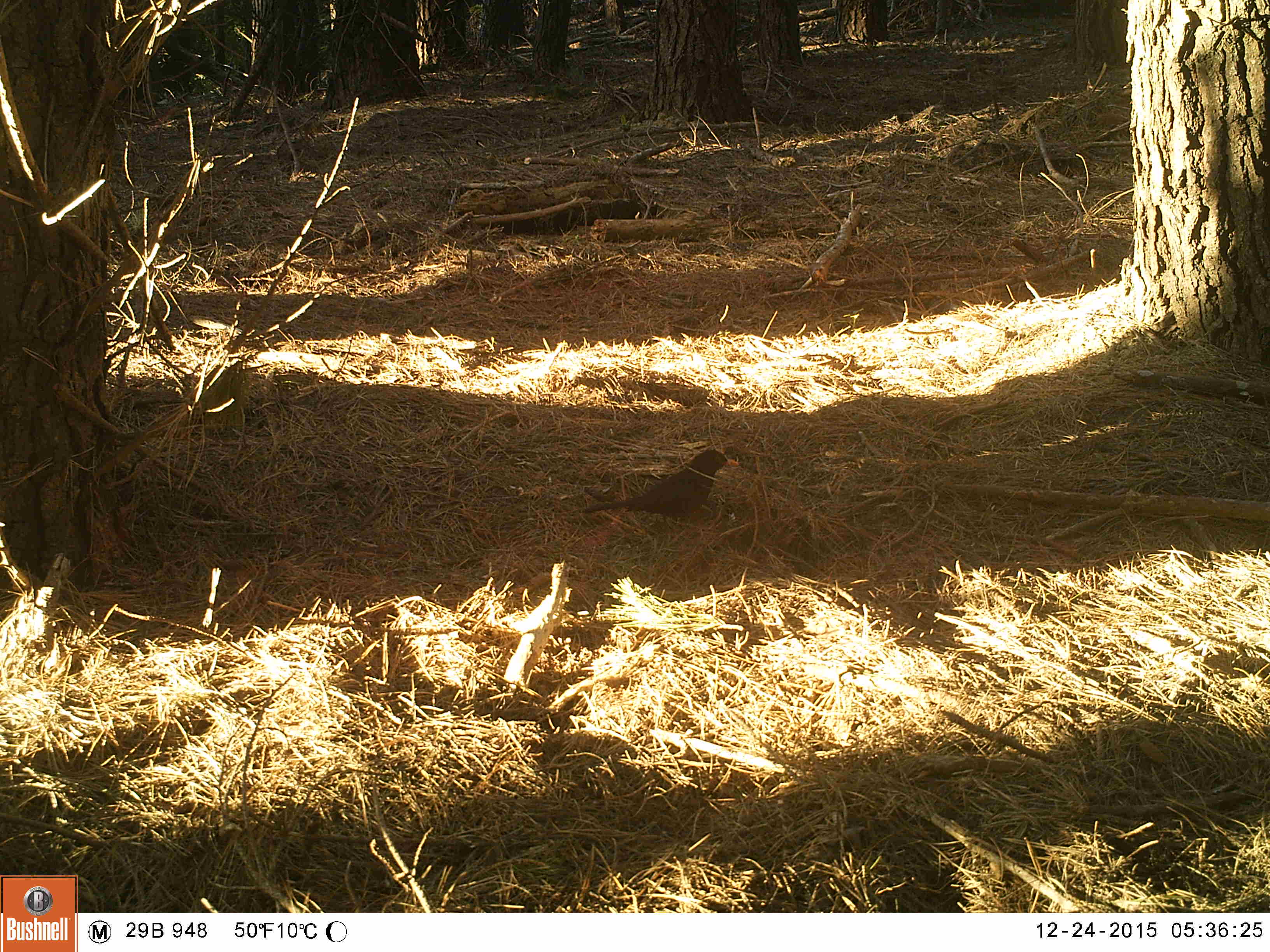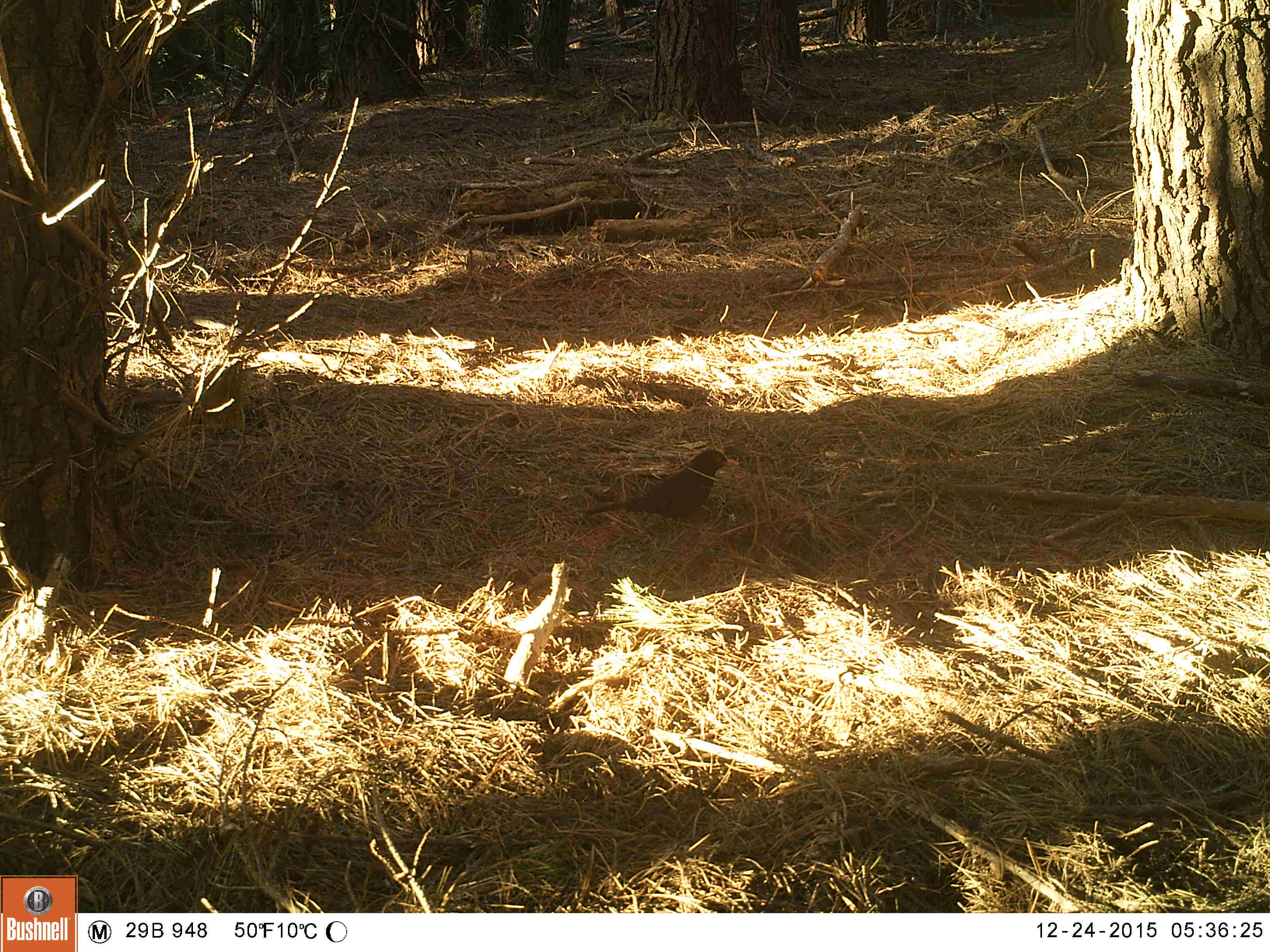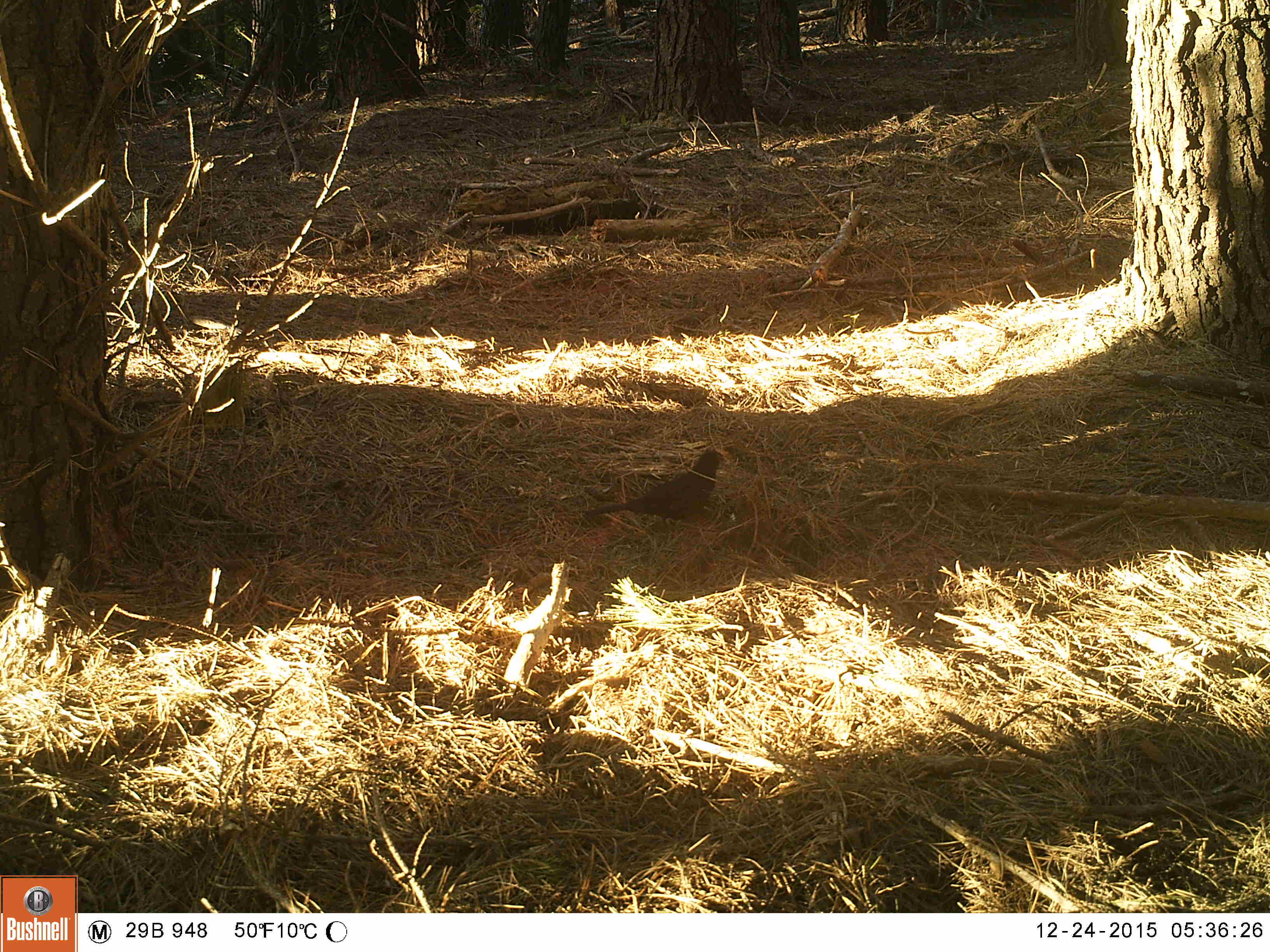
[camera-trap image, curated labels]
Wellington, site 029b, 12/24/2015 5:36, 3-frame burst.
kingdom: Animalia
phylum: Chordata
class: Aves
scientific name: Aves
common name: bird